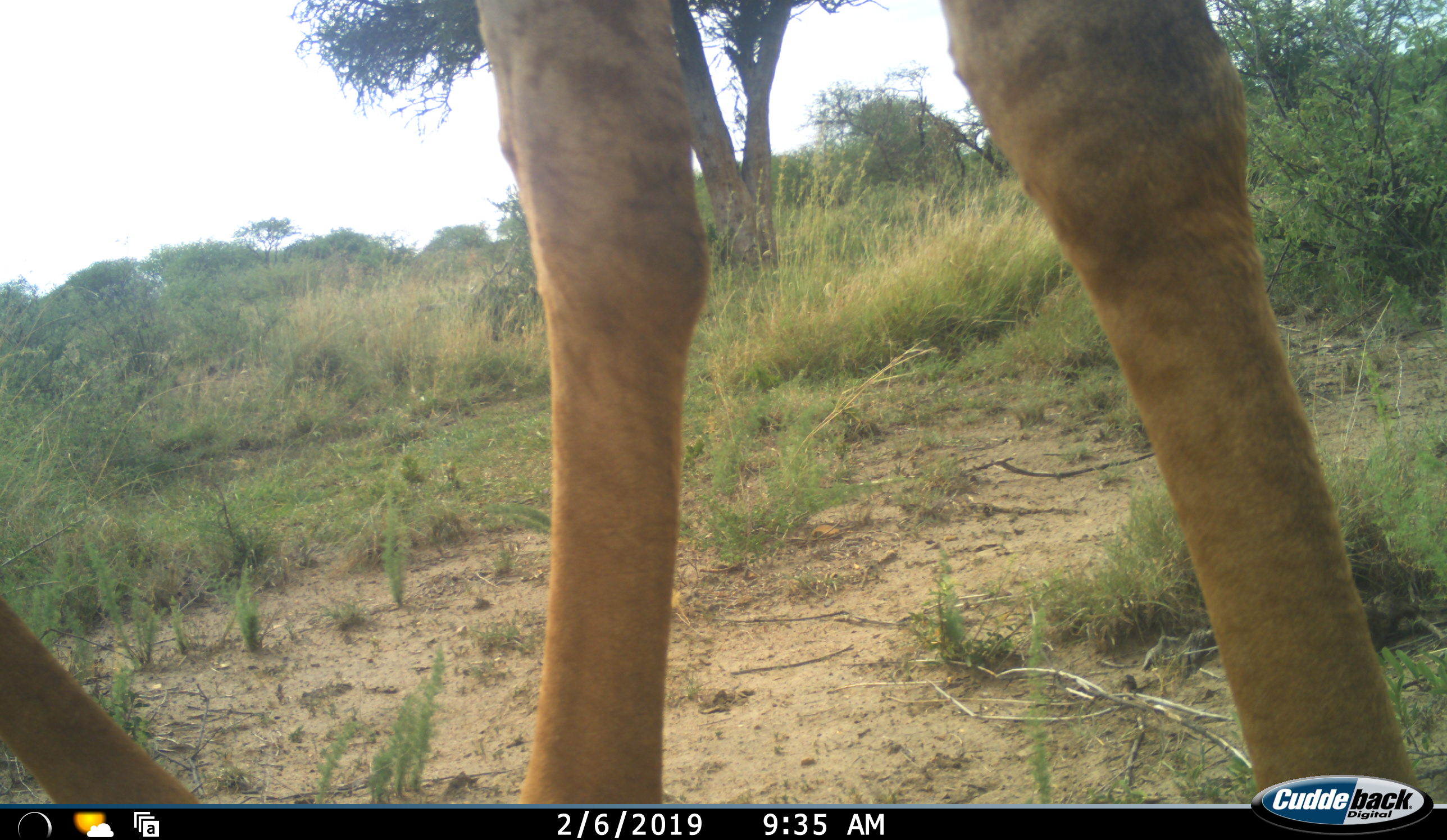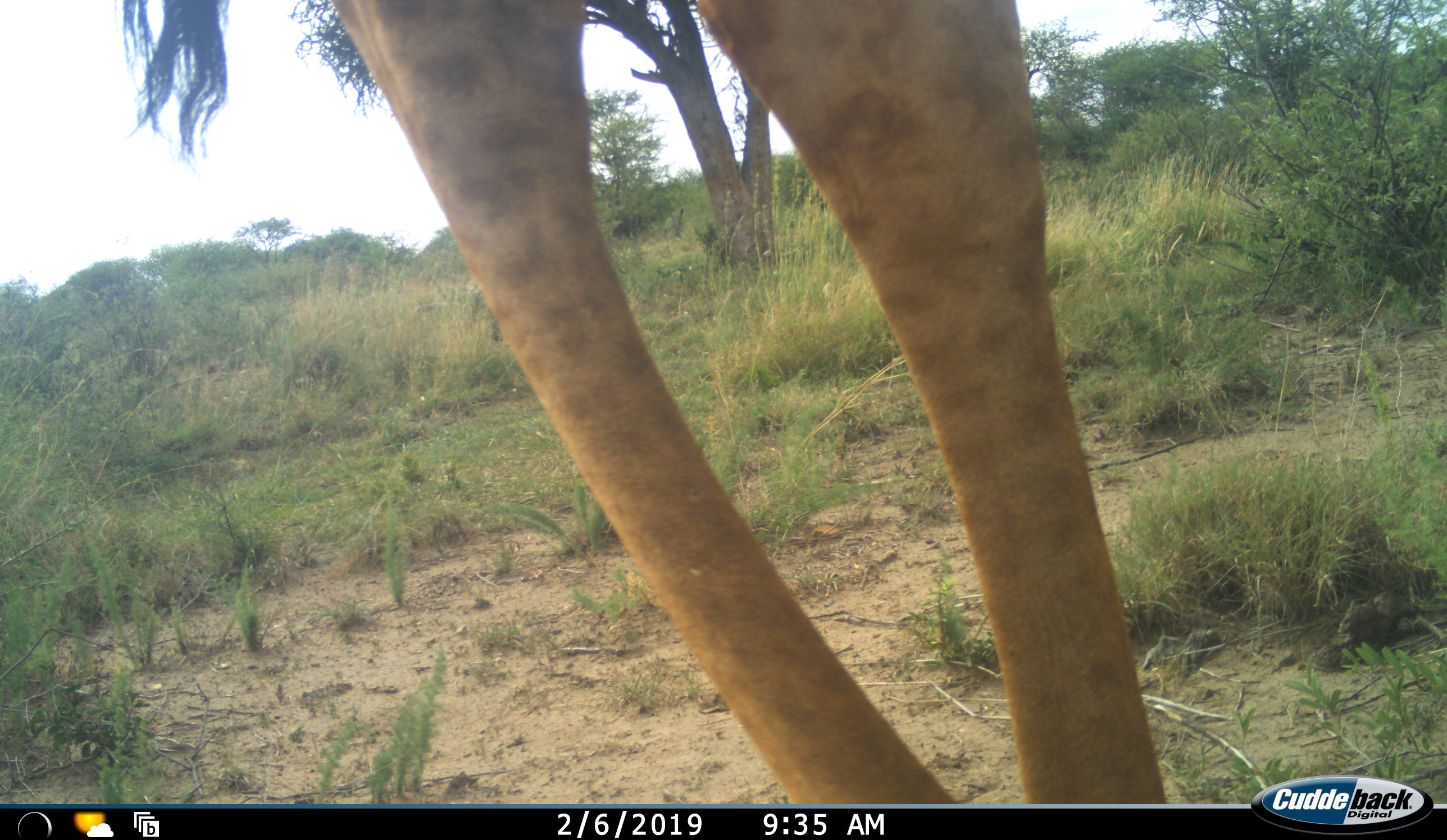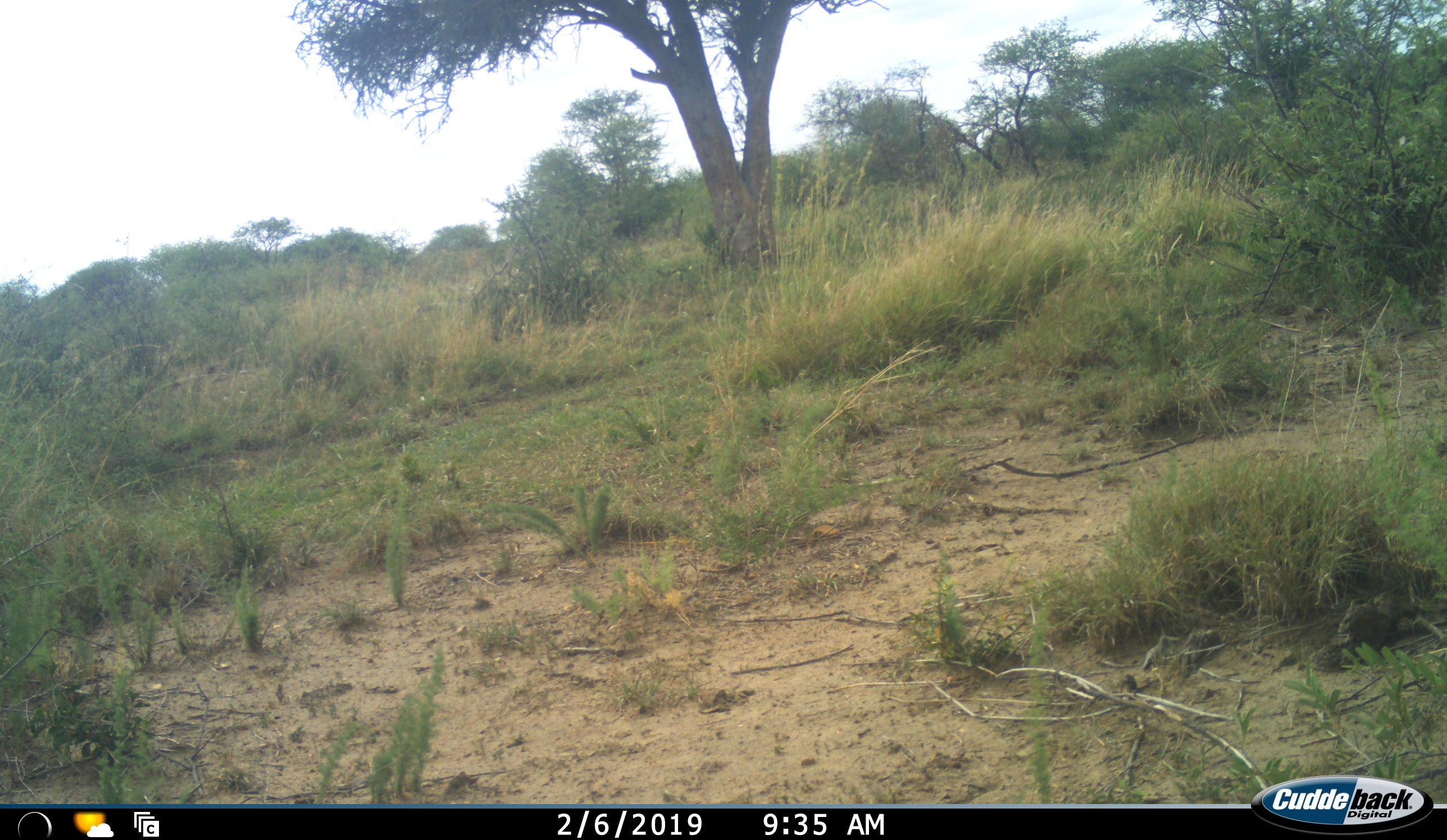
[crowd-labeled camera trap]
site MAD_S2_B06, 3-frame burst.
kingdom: Animalia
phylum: Chordata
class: Mammalia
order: Artiodactyla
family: Giraffidae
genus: Giraffa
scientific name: Giraffa camelopardalis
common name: giraffe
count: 1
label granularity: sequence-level